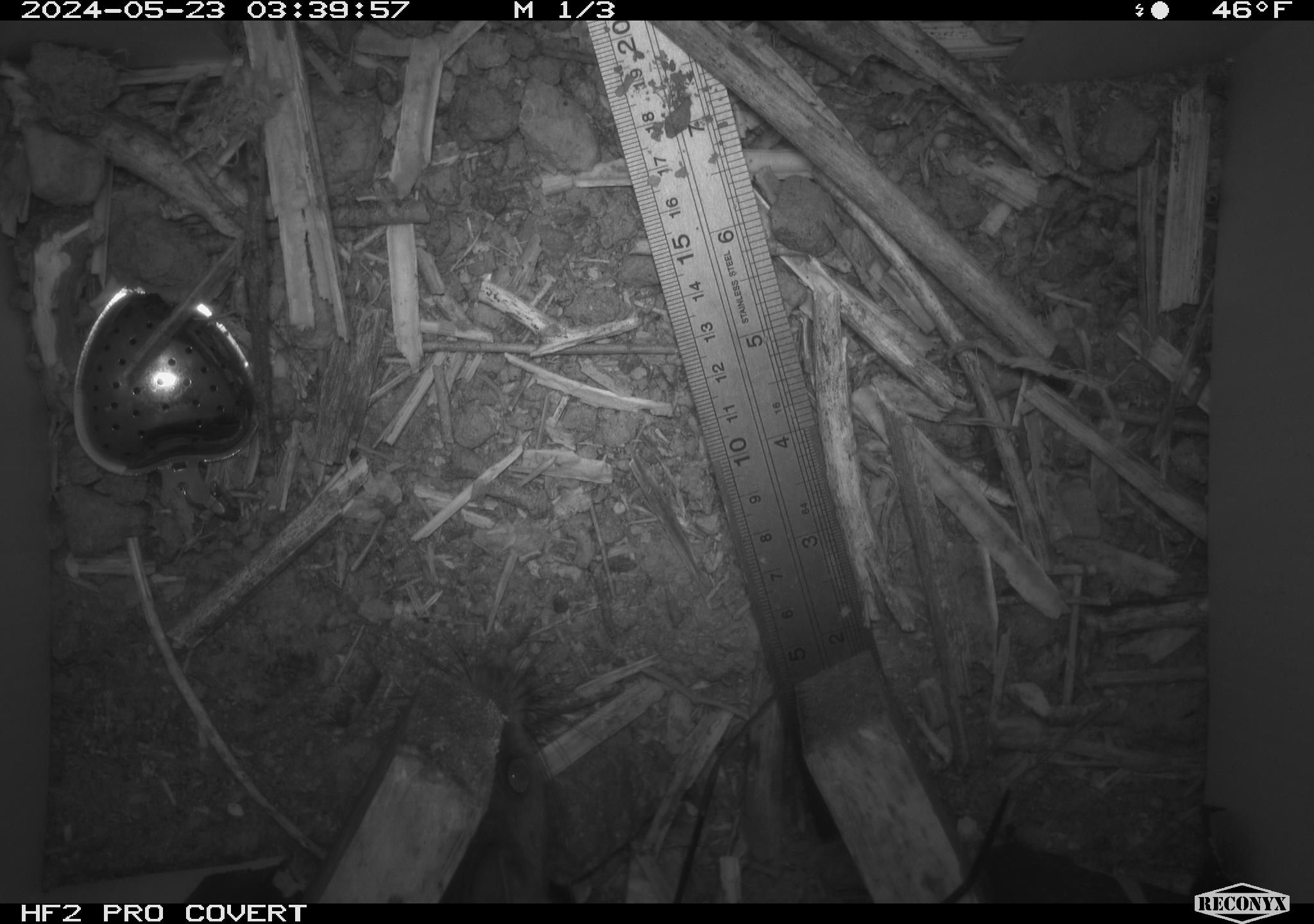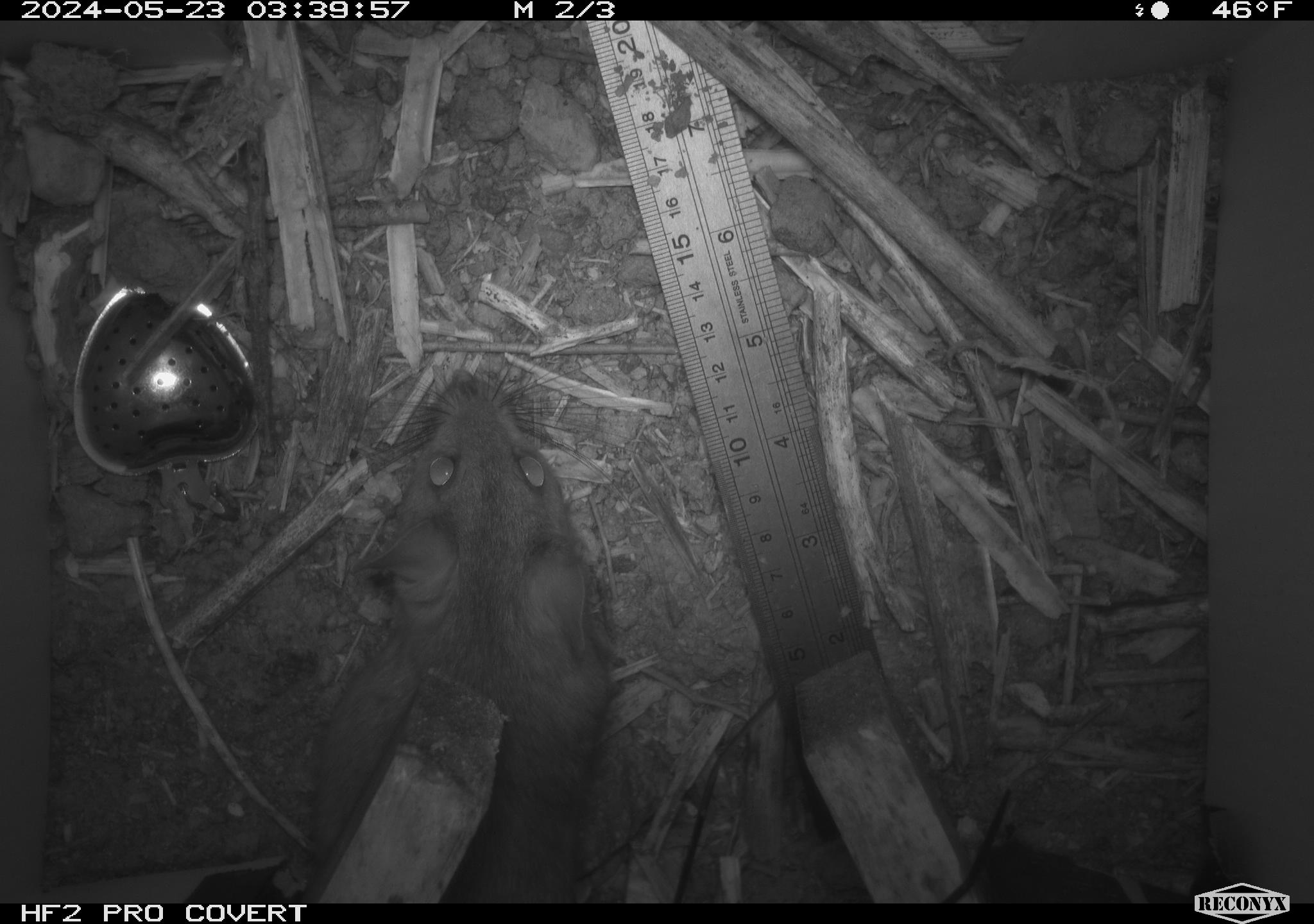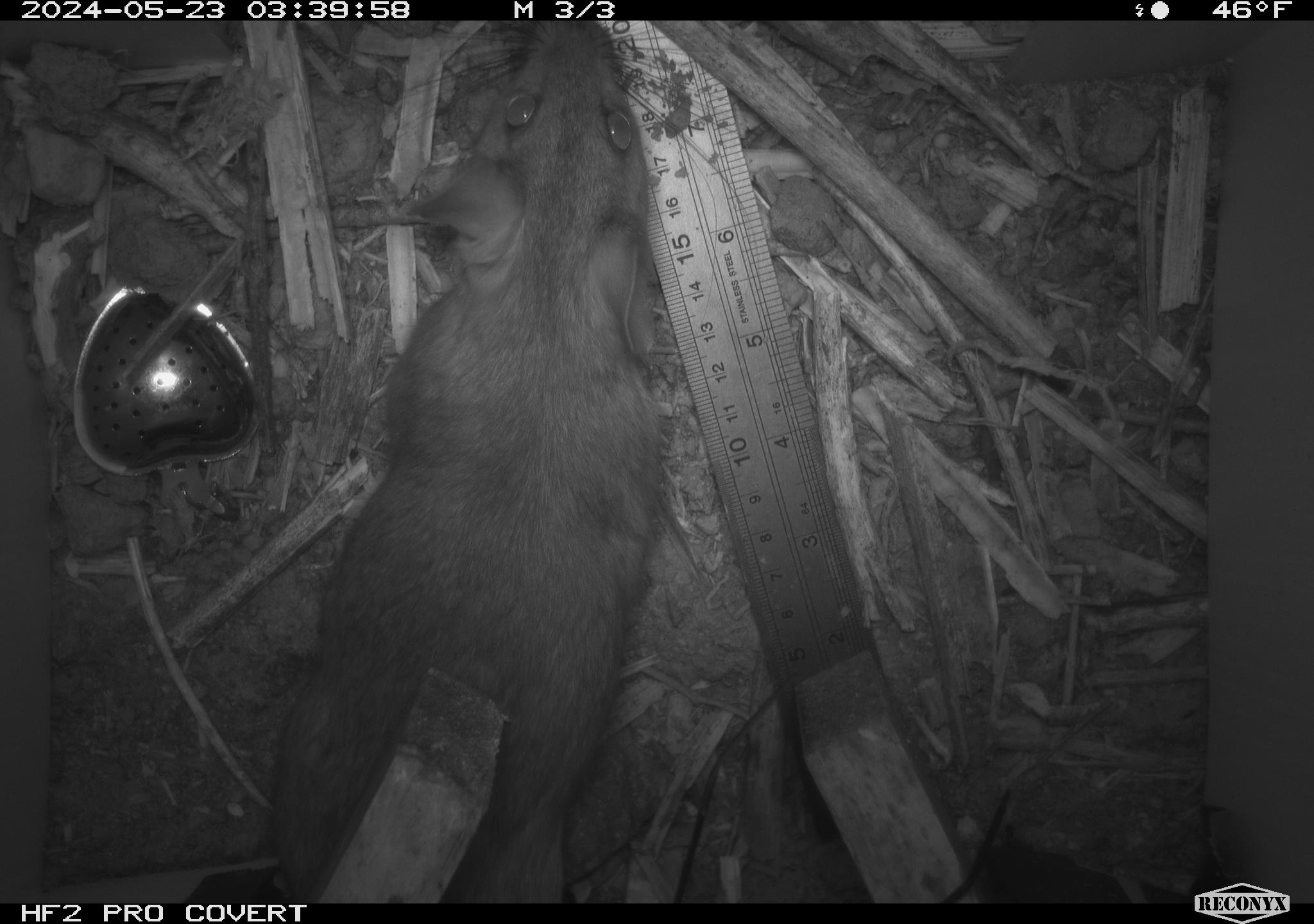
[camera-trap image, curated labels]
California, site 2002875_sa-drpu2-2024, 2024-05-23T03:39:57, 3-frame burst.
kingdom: Animalia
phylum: Chordata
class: Mammalia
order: Rodentia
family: Cricetidae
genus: Neotoma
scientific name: Neotoma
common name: pack rat or woodrat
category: neotoma species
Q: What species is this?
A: Neotoma species (pack rat or woodrat) (Neotoma).